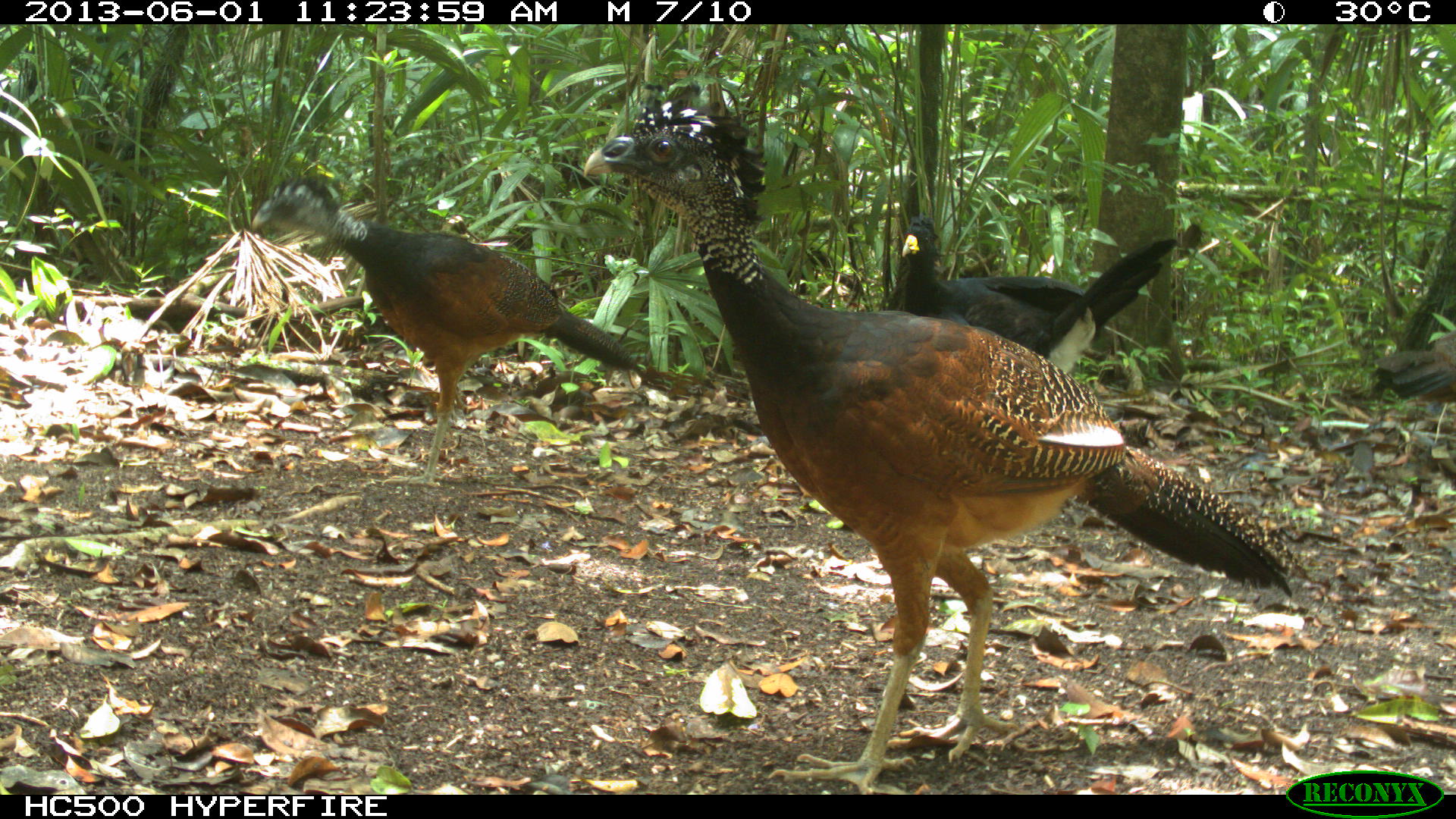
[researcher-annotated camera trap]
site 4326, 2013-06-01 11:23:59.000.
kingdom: Animalia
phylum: Chordata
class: Aves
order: Galliformes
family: Cracidae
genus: Crax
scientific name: Crax rubra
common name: great curassow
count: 4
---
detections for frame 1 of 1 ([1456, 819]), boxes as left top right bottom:
crax rubra: 583 77 1307 794; 249 175 644 488; 886 215 1178 375; 1367 330 1455 406